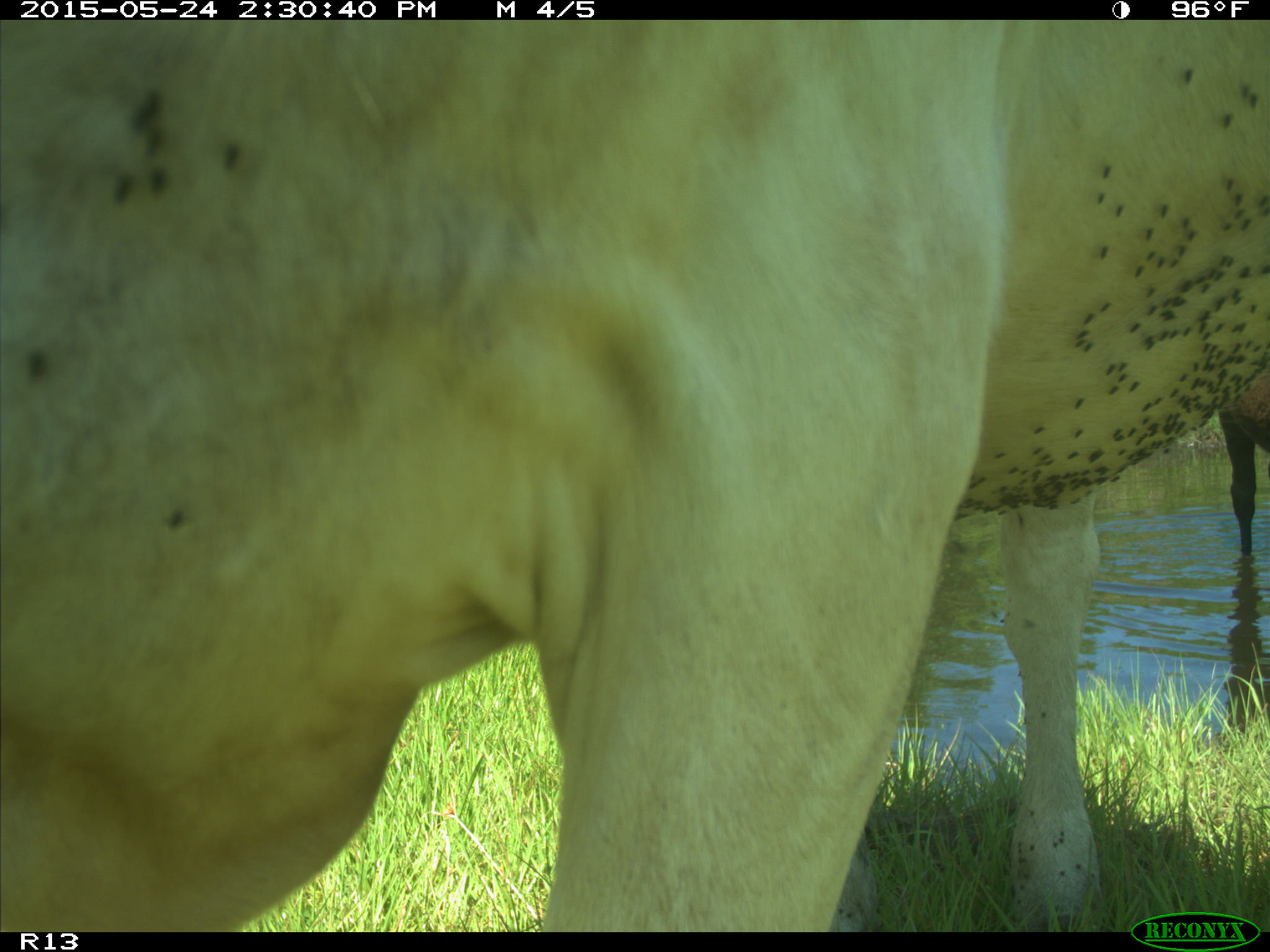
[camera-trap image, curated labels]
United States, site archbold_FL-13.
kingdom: Animalia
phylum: Chordata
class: Mammalia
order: Artiodactyla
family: Bovidae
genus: Bos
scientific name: Bos taurus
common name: domestic cow